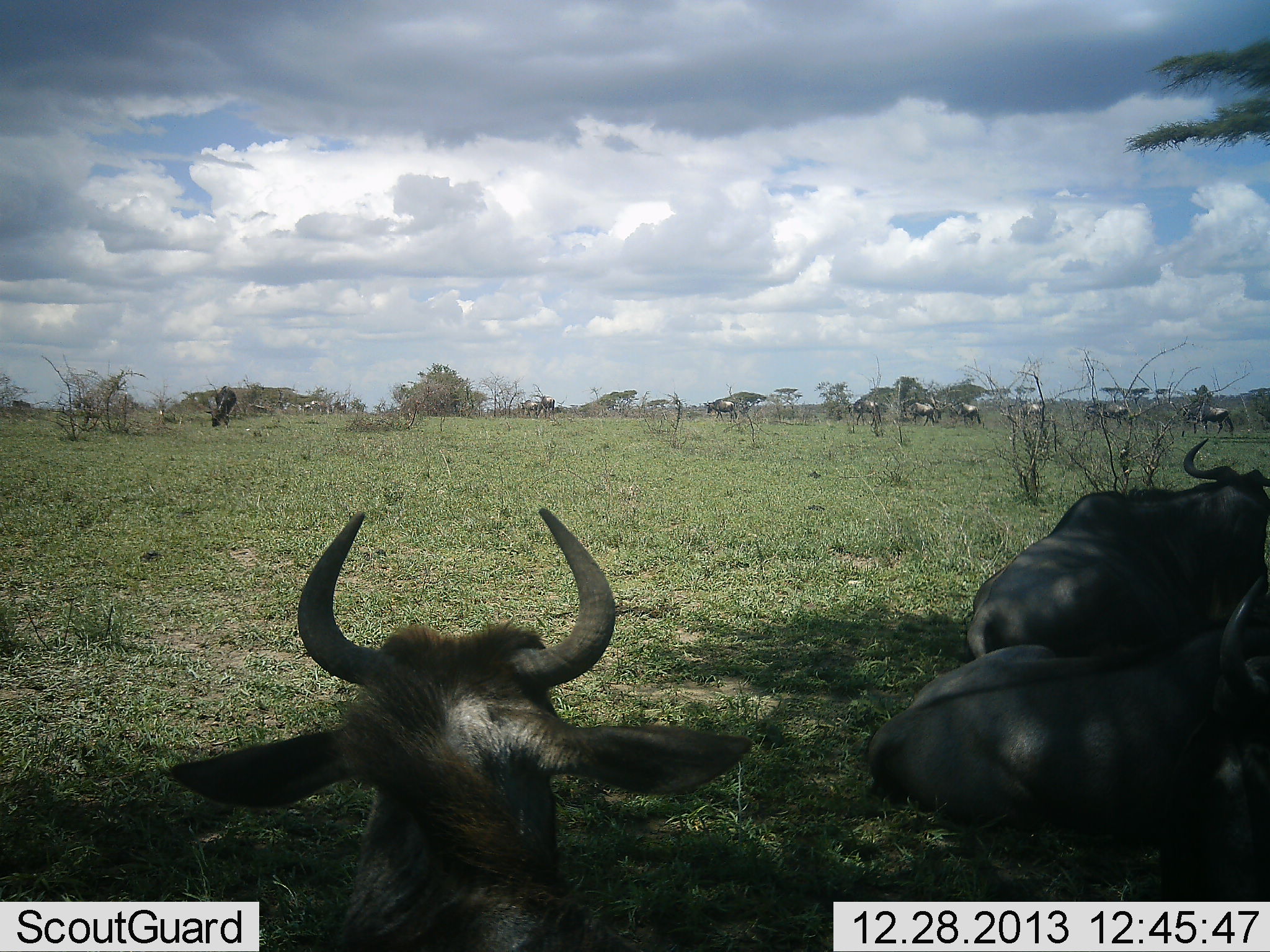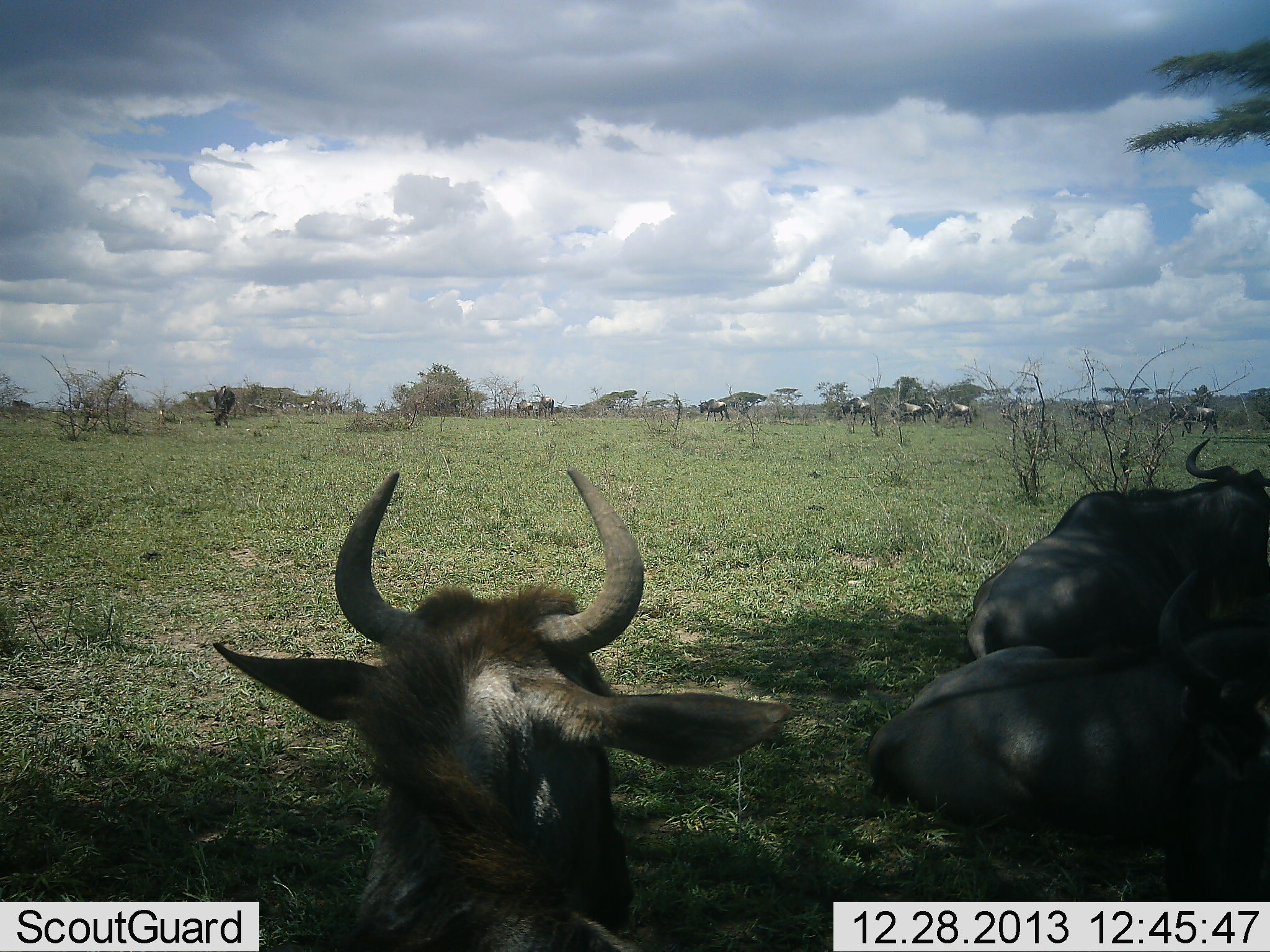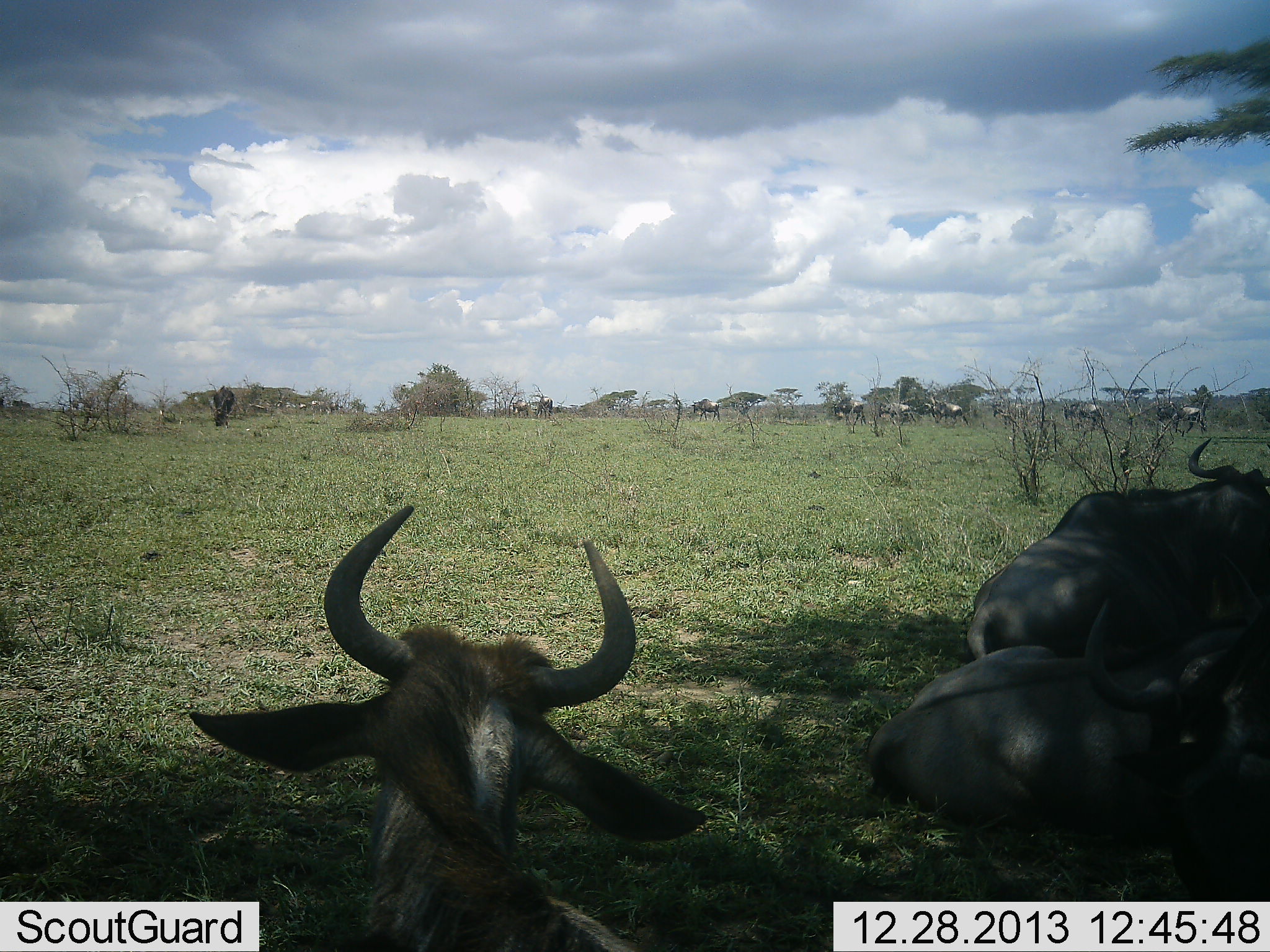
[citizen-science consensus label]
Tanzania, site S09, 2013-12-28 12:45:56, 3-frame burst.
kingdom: Animalia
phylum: Chordata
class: Mammalia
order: Artiodactyla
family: Bovidae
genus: Connochaetes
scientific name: Connochaetes taurinus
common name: blue wildebeest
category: wildebeest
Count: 11-50.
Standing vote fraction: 20%.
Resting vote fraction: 100%.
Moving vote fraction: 80%.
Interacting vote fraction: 0%.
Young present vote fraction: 10%.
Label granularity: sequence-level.